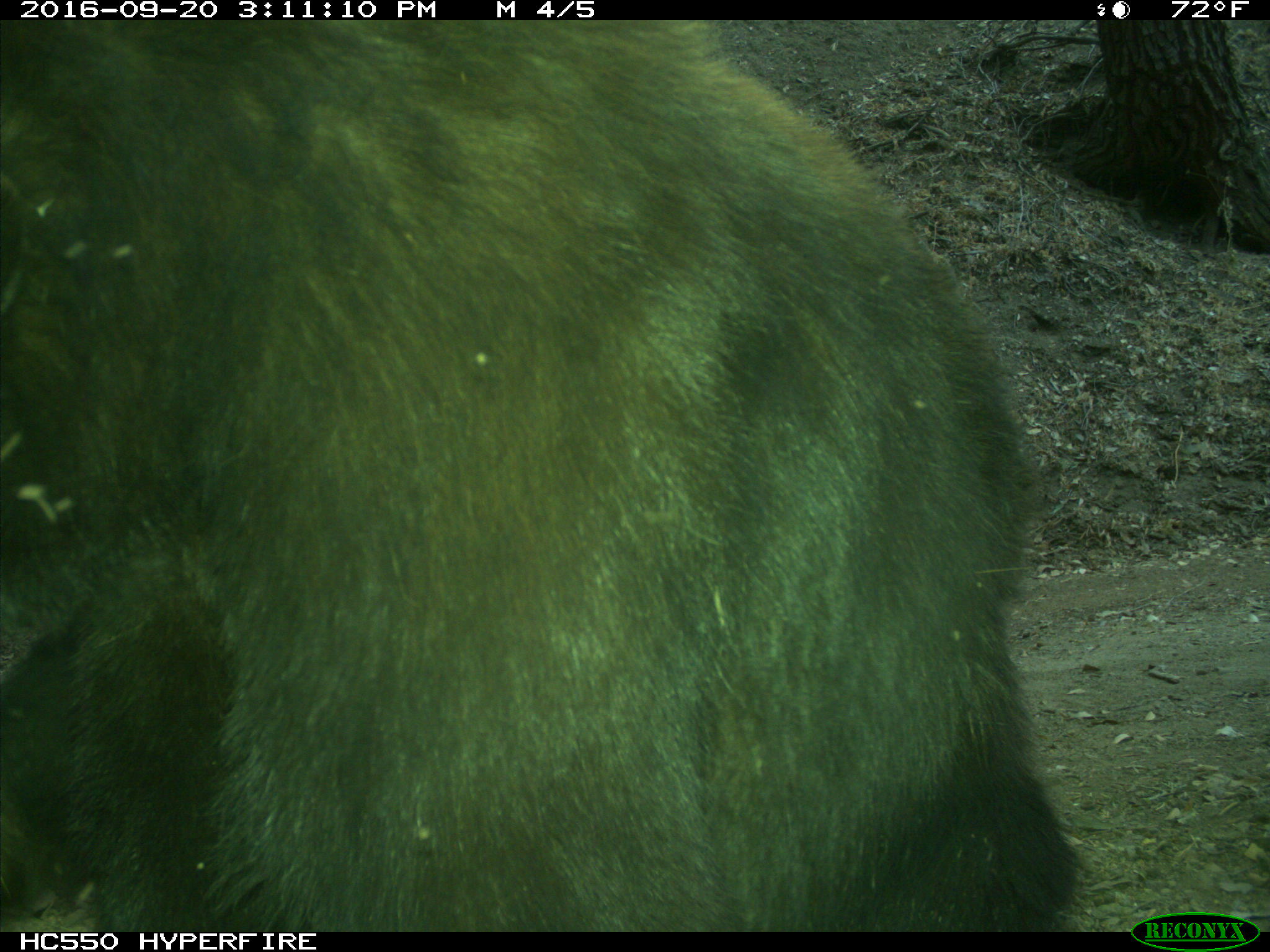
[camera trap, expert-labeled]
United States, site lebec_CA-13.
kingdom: Animalia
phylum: Chordata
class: Mammalia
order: Carnivora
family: Ursidae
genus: Ursus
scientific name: Ursus americanus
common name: american black bear